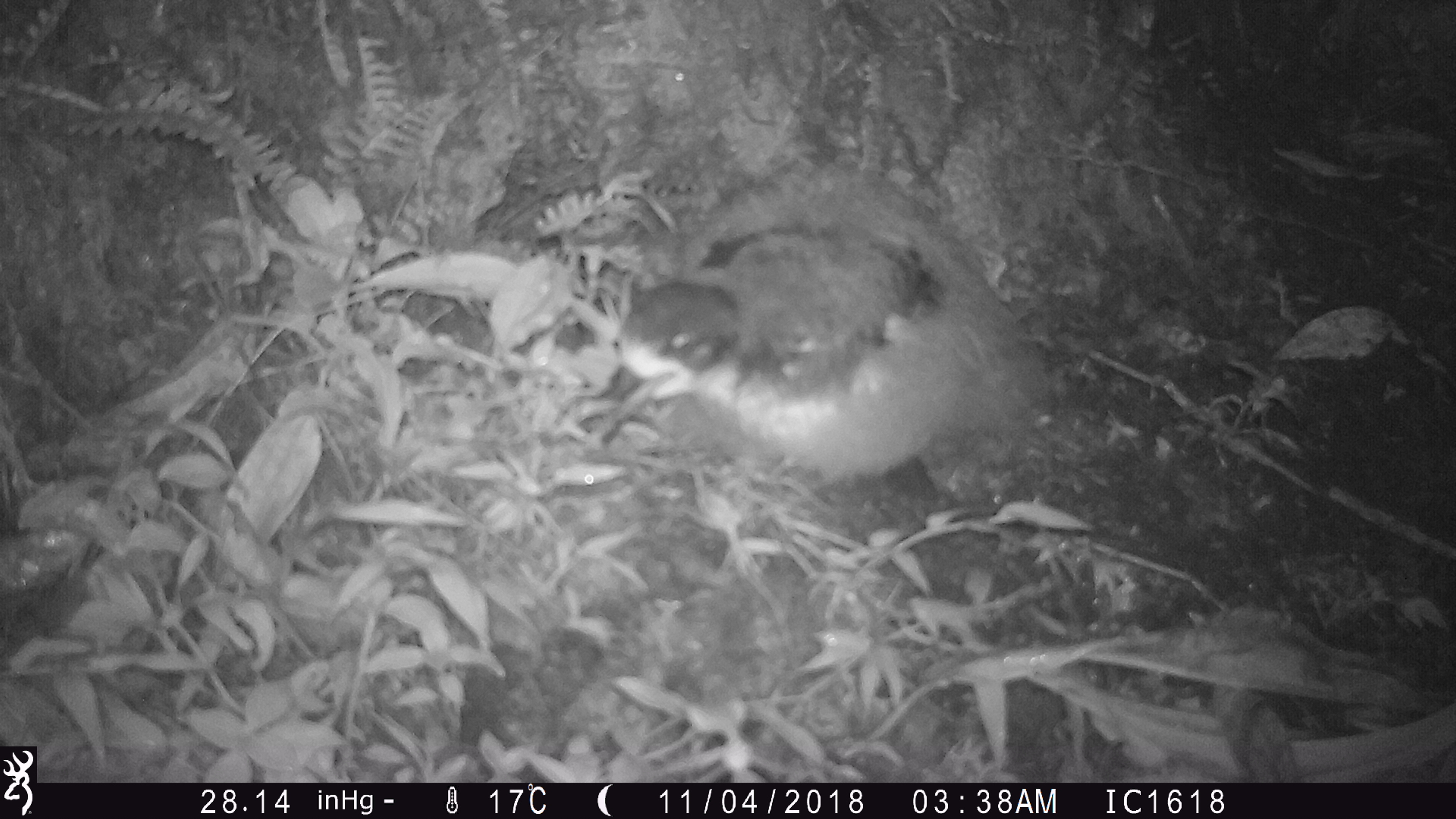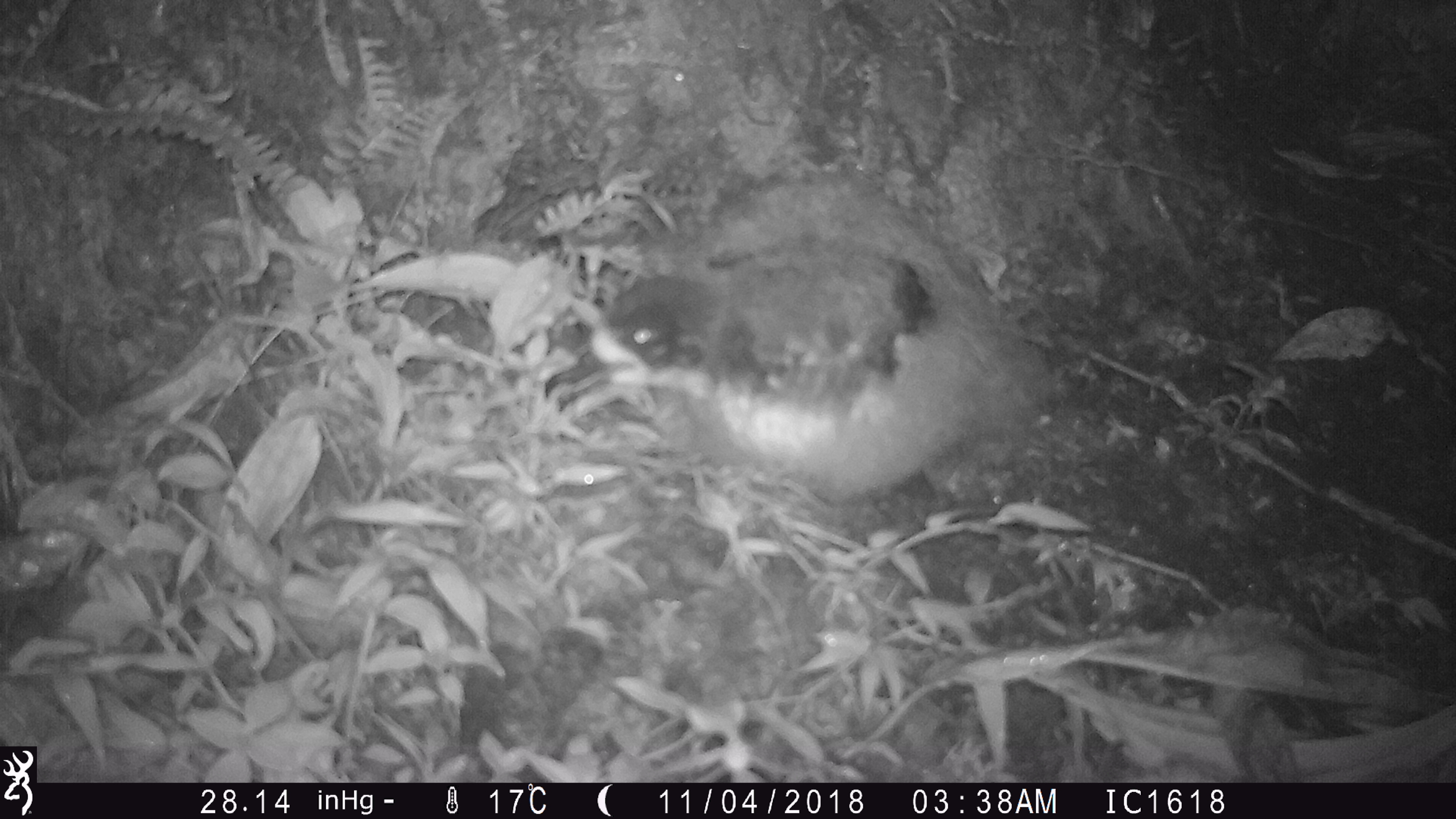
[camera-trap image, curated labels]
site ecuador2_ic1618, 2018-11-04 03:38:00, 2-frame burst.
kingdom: Animalia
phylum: Chordata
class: Aves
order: Procellariiformes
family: Procellariidae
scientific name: Procellariidae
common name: petrel chick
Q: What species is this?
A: Petrel chick (Procellariidae).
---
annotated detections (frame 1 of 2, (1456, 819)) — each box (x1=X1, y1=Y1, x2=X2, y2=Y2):
petrel chick: (x1=596, y1=162, x2=1053, y2=505)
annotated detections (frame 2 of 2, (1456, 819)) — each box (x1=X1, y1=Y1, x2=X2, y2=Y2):
petrel chick: (x1=523, y1=176, x2=1052, y2=519)